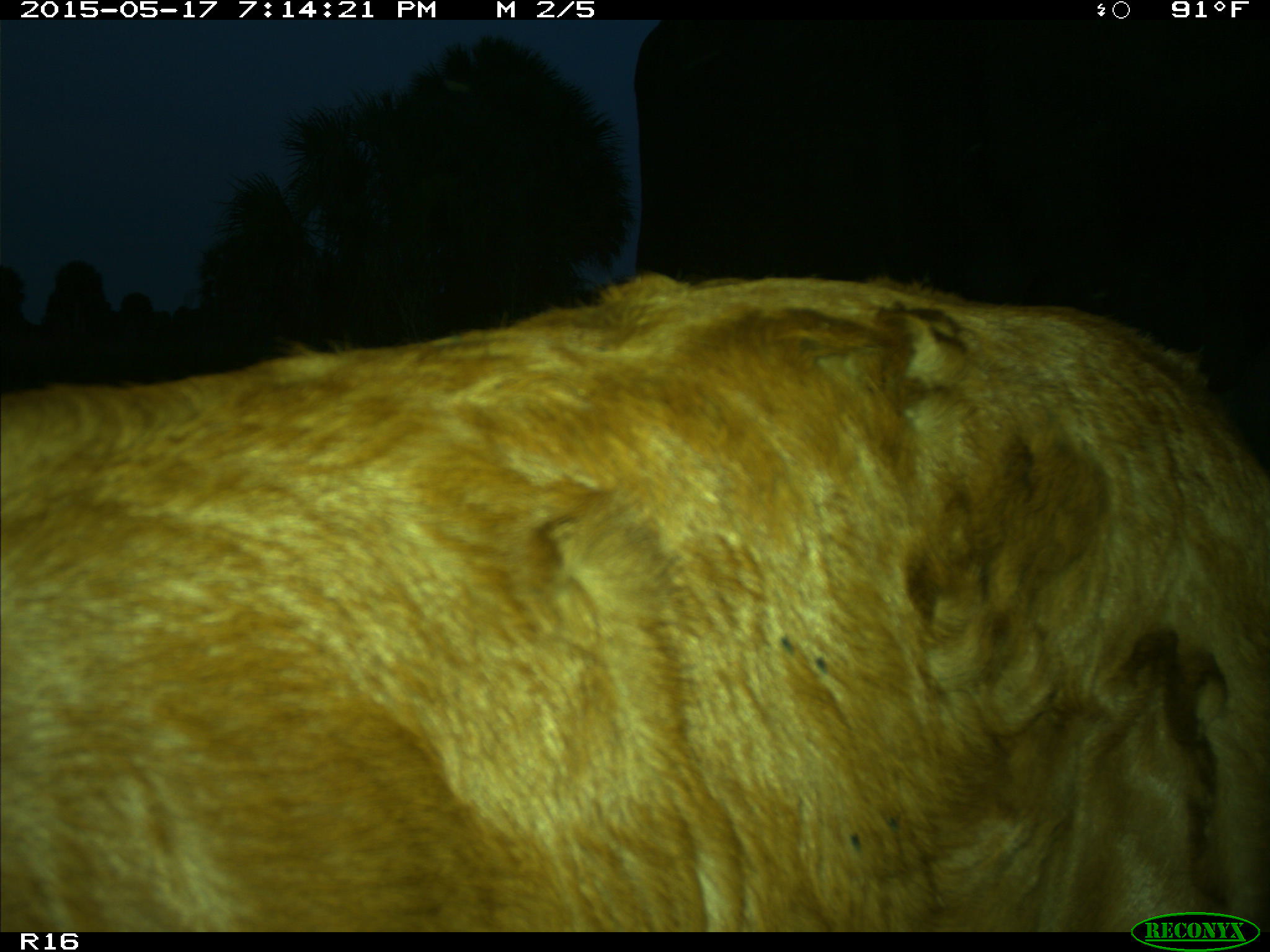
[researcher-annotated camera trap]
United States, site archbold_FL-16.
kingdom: Animalia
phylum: Chordata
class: Mammalia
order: Artiodactyla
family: Bovidae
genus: Bos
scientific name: Bos taurus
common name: domestic cow